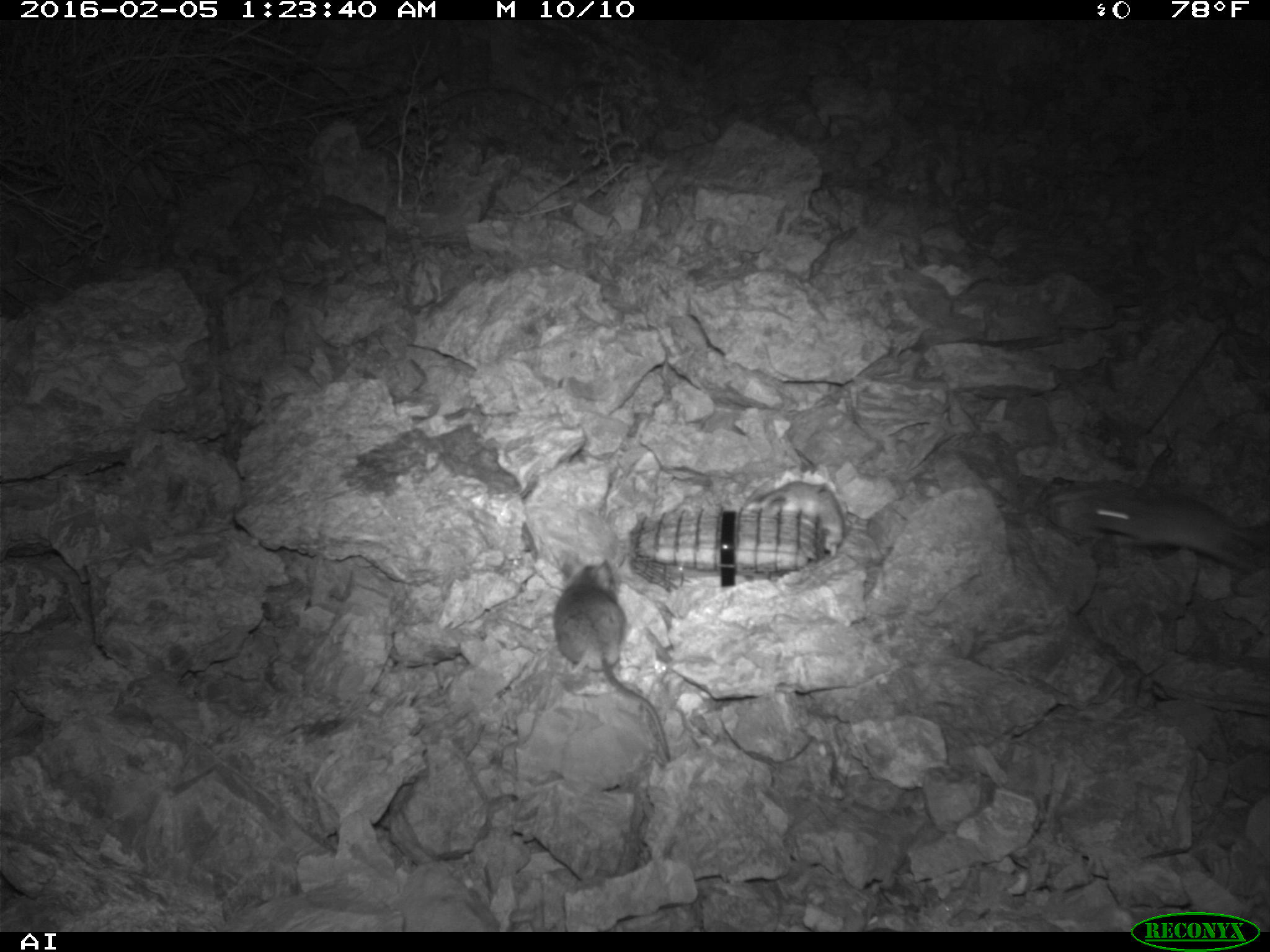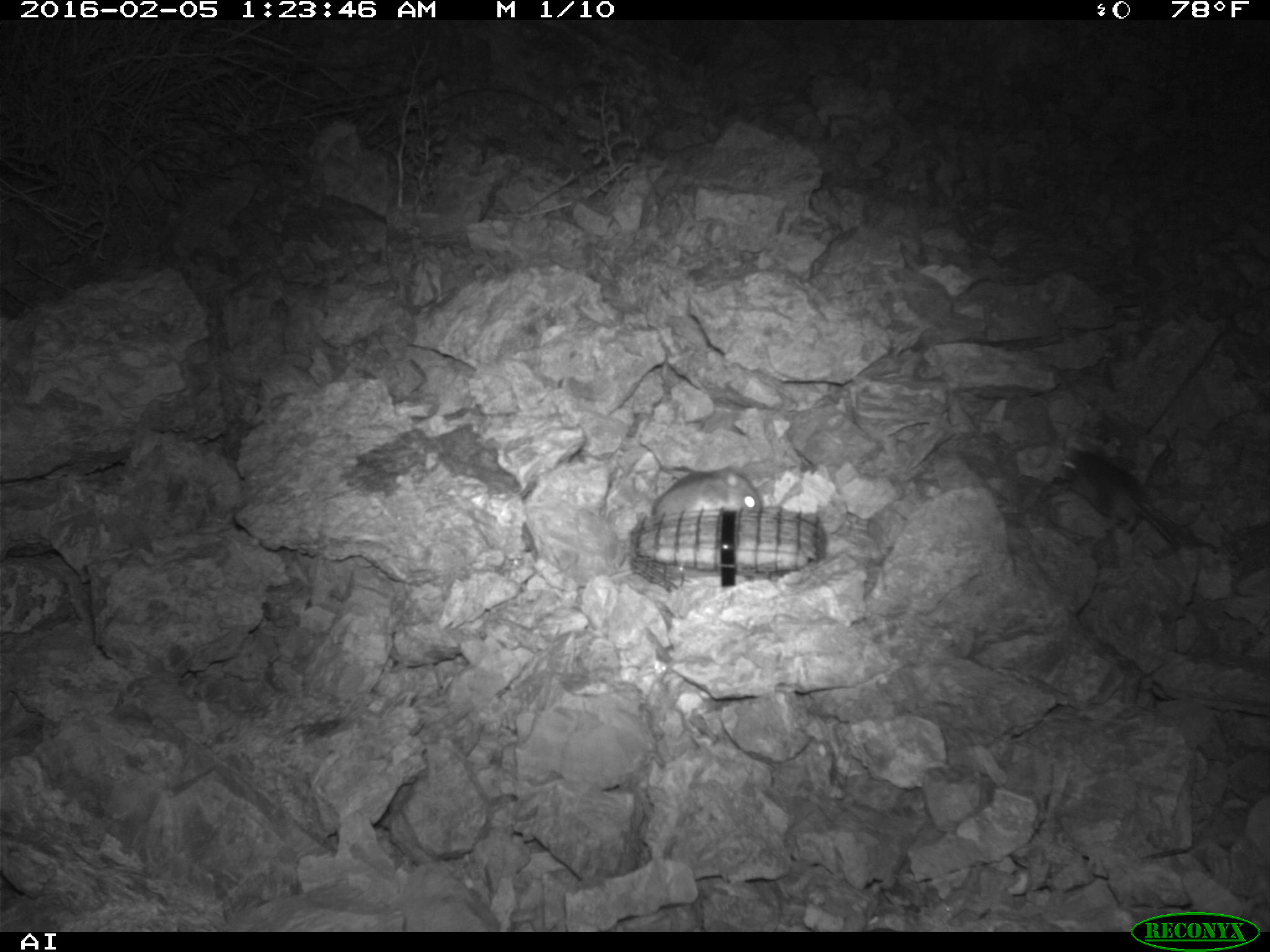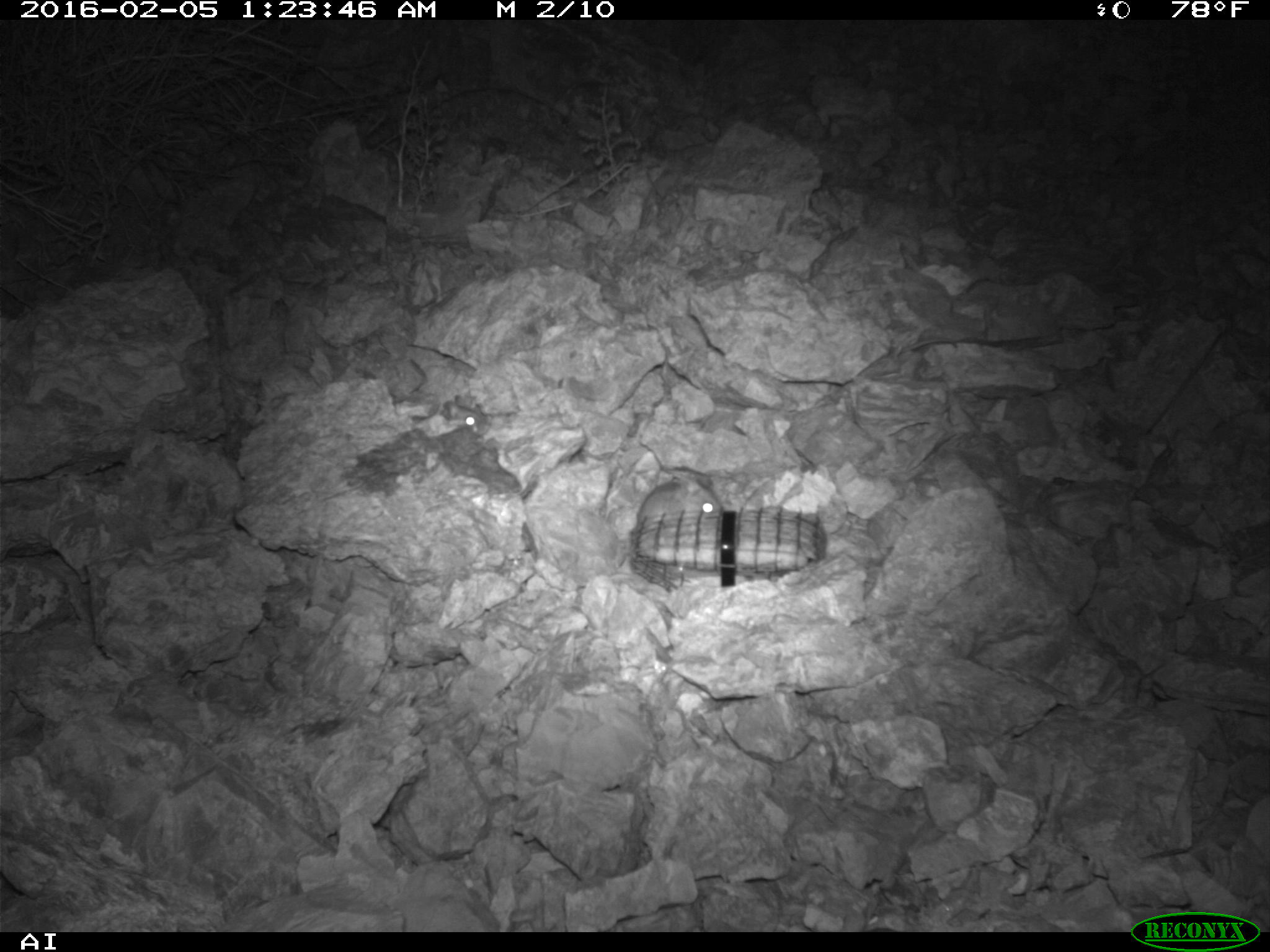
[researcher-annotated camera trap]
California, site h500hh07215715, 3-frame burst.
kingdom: Animalia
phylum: Chordata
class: Mammalia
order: Rodentia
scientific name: Rodentia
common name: rodent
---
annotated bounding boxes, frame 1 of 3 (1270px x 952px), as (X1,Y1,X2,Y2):
rodent: (554,558,670,761); (1050,481,1269,573); (743,482,841,558)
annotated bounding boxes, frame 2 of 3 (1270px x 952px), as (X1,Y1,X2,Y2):
rodent: (1059,448,1179,546); (653,467,760,517)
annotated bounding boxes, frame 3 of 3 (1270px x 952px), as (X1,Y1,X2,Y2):
rodent: (639,472,721,521); (441,394,485,433)